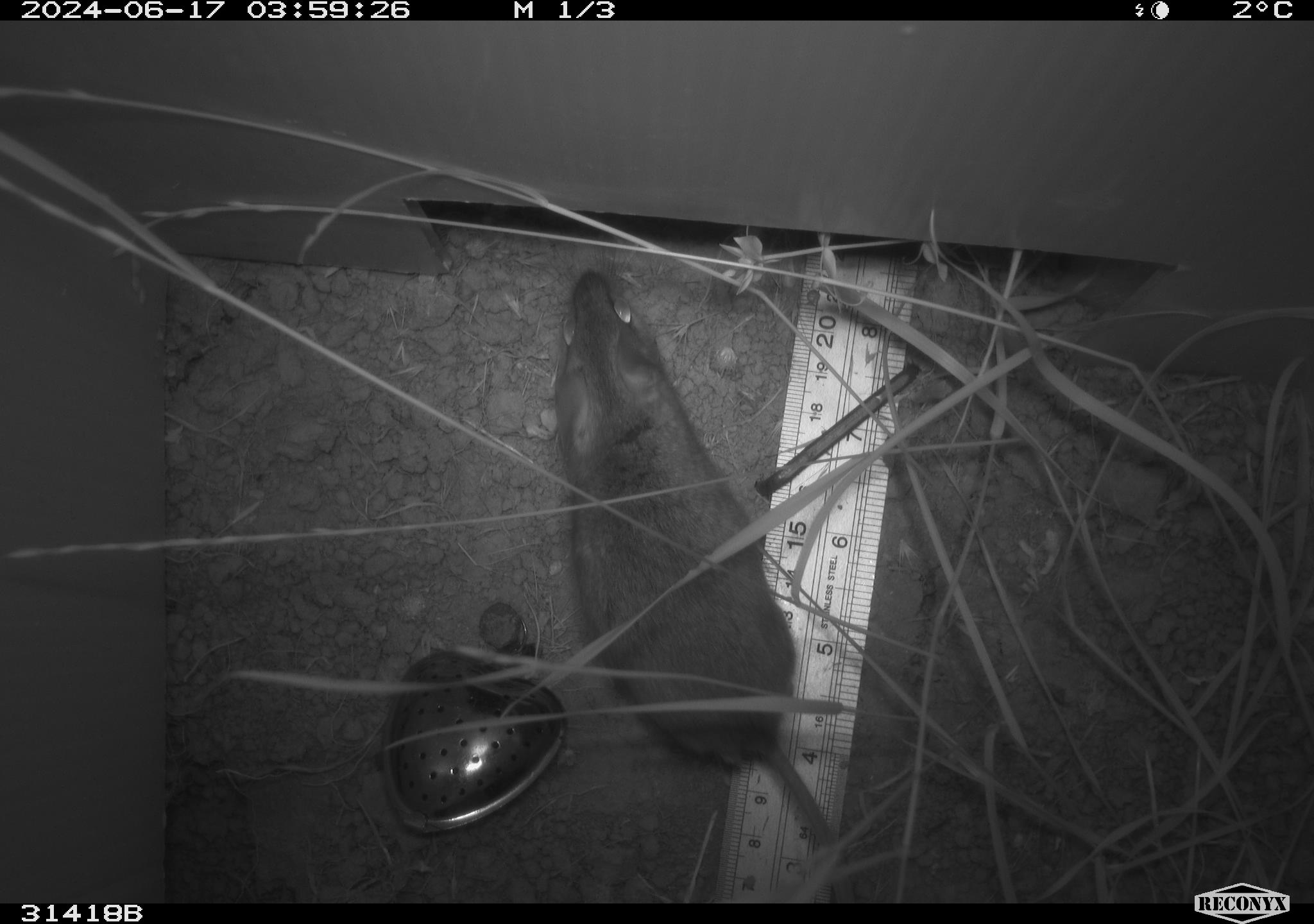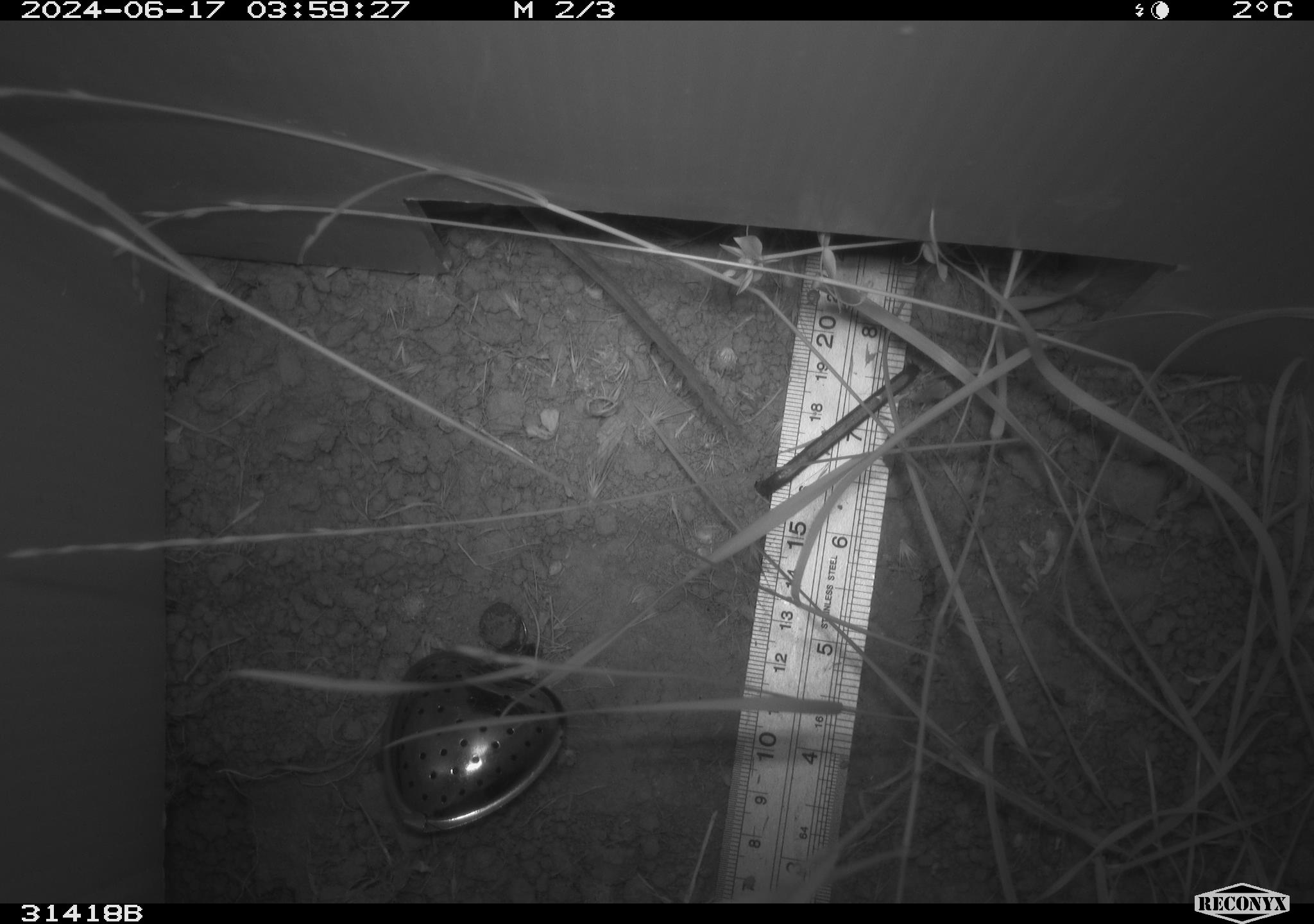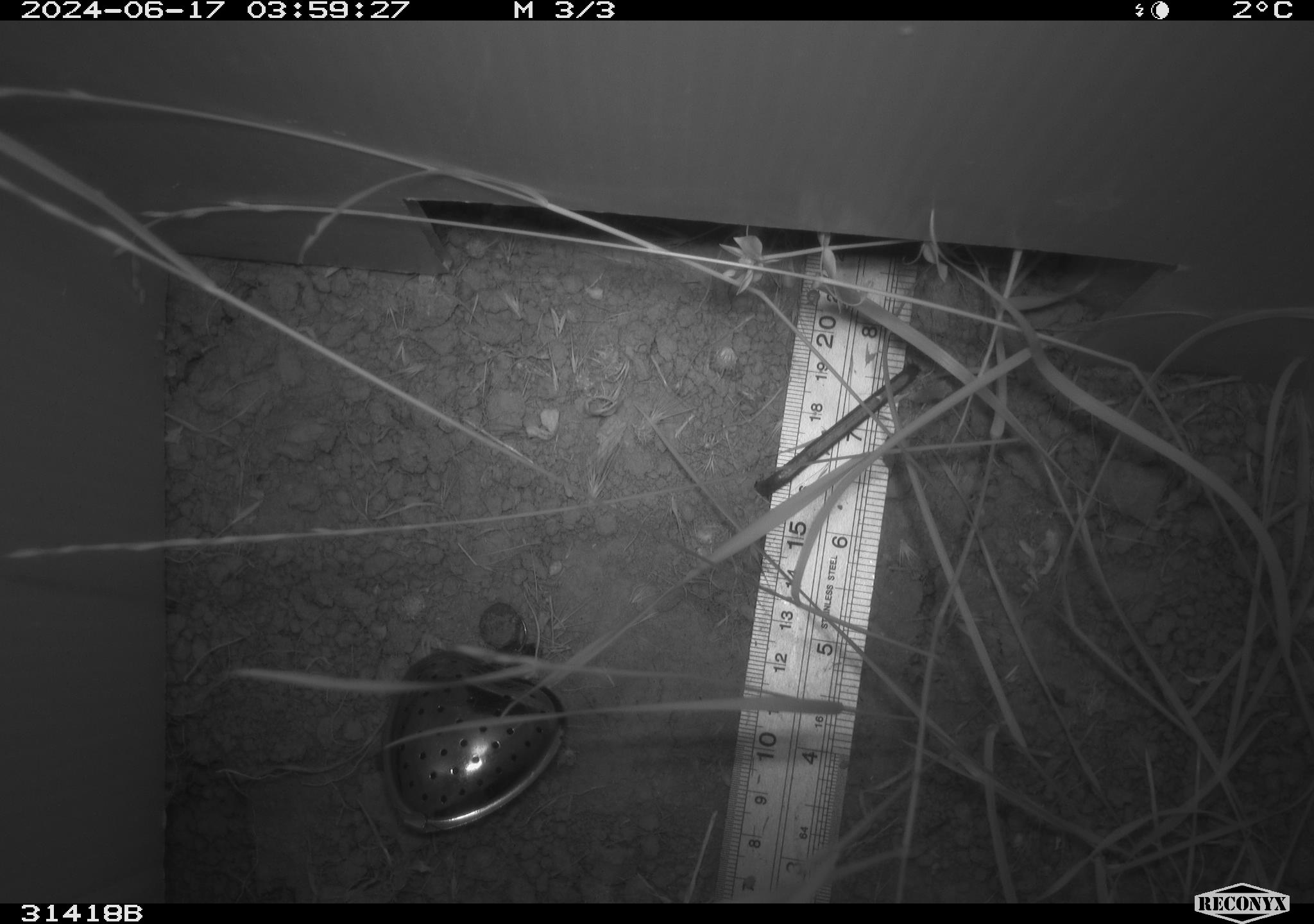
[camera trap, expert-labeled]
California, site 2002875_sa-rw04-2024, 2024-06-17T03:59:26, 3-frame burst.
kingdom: Animalia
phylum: Chordata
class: Mammalia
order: Rodentia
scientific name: Rodentia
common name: rodent